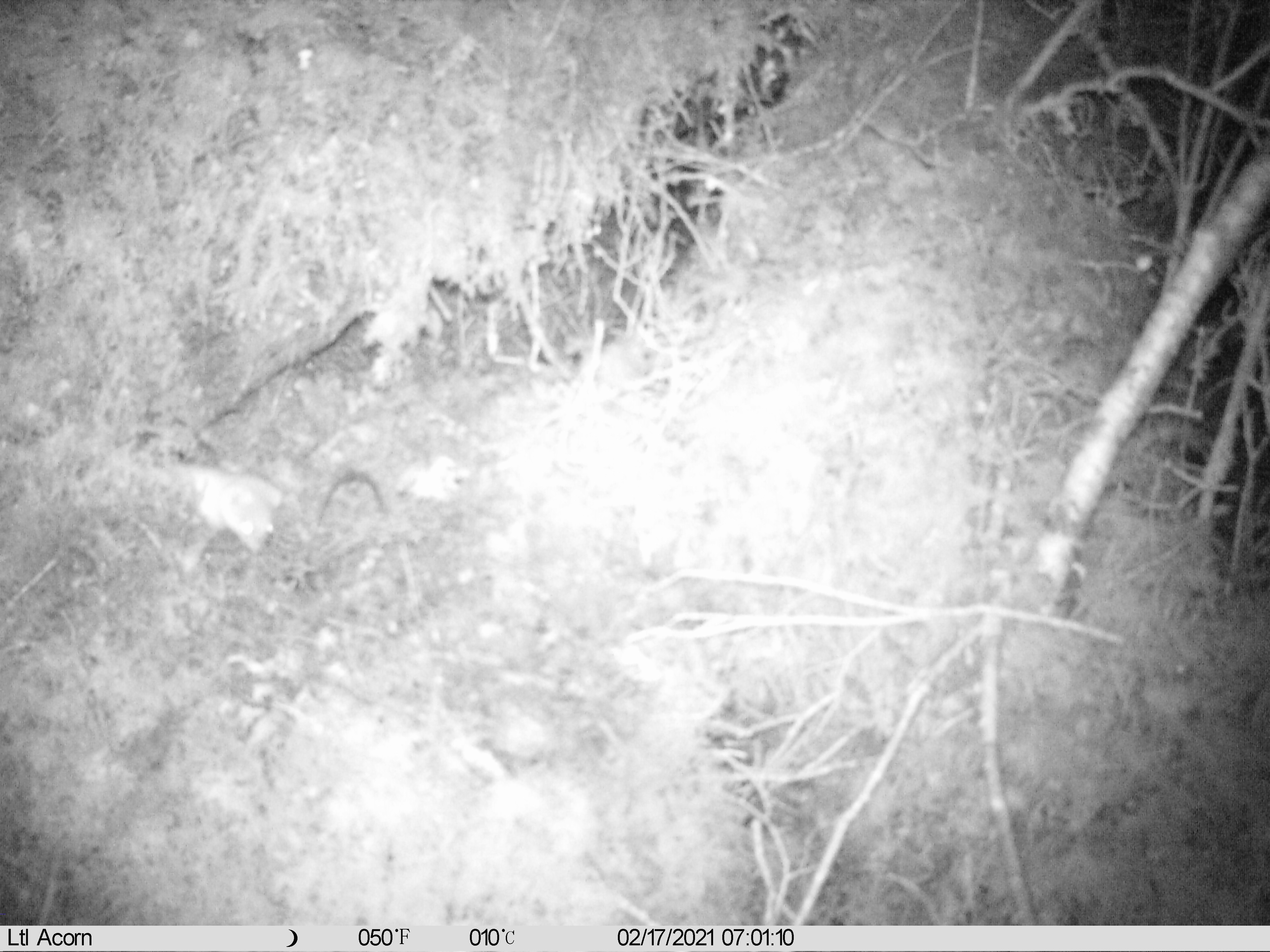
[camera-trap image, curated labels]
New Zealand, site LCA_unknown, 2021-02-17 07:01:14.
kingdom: Animalia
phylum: Chordata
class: Mammalia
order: Carnivora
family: Mustelidae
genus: Mustela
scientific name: Mustela erminea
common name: stoat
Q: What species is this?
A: Stoat (Mustela erminea).